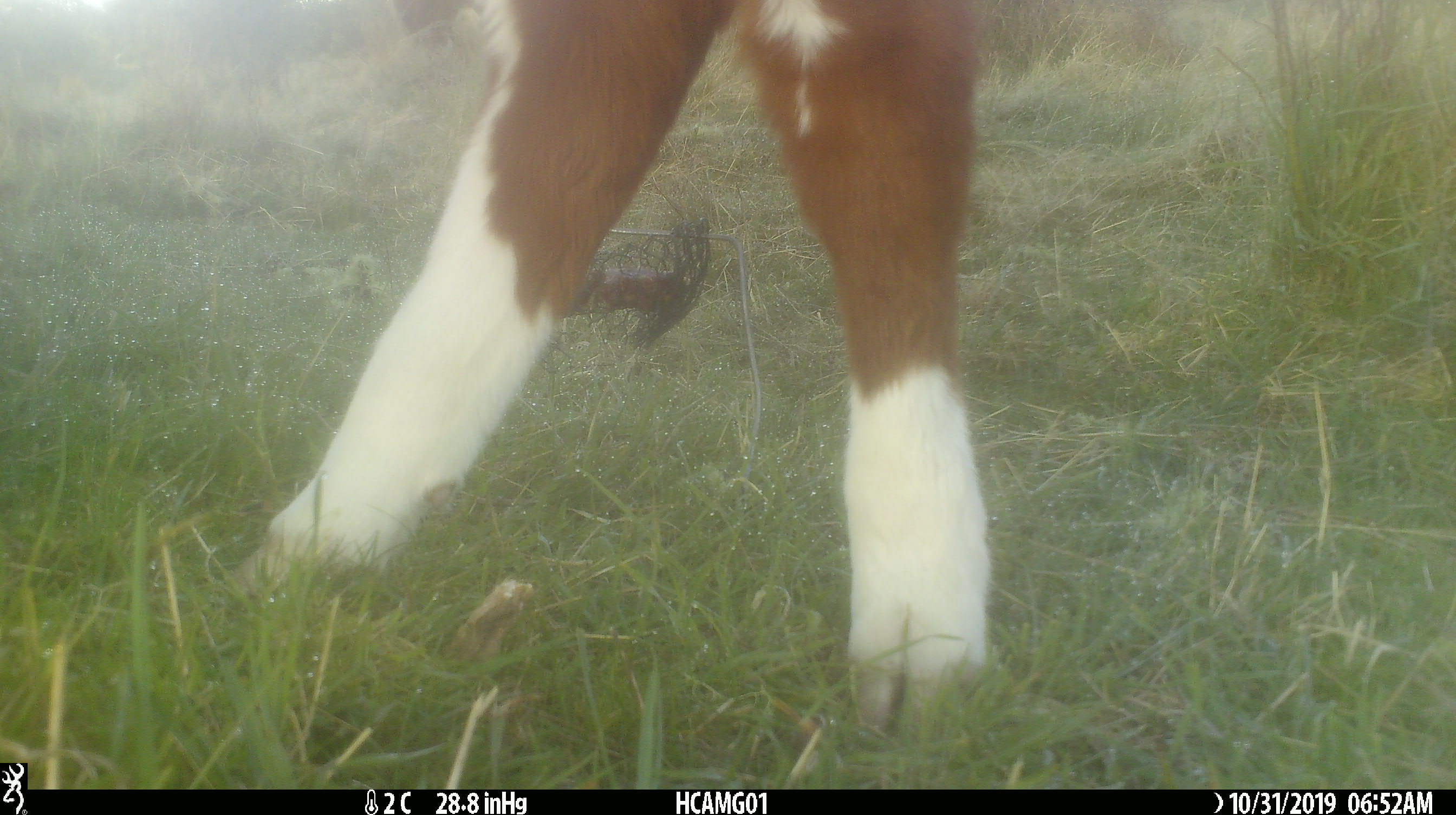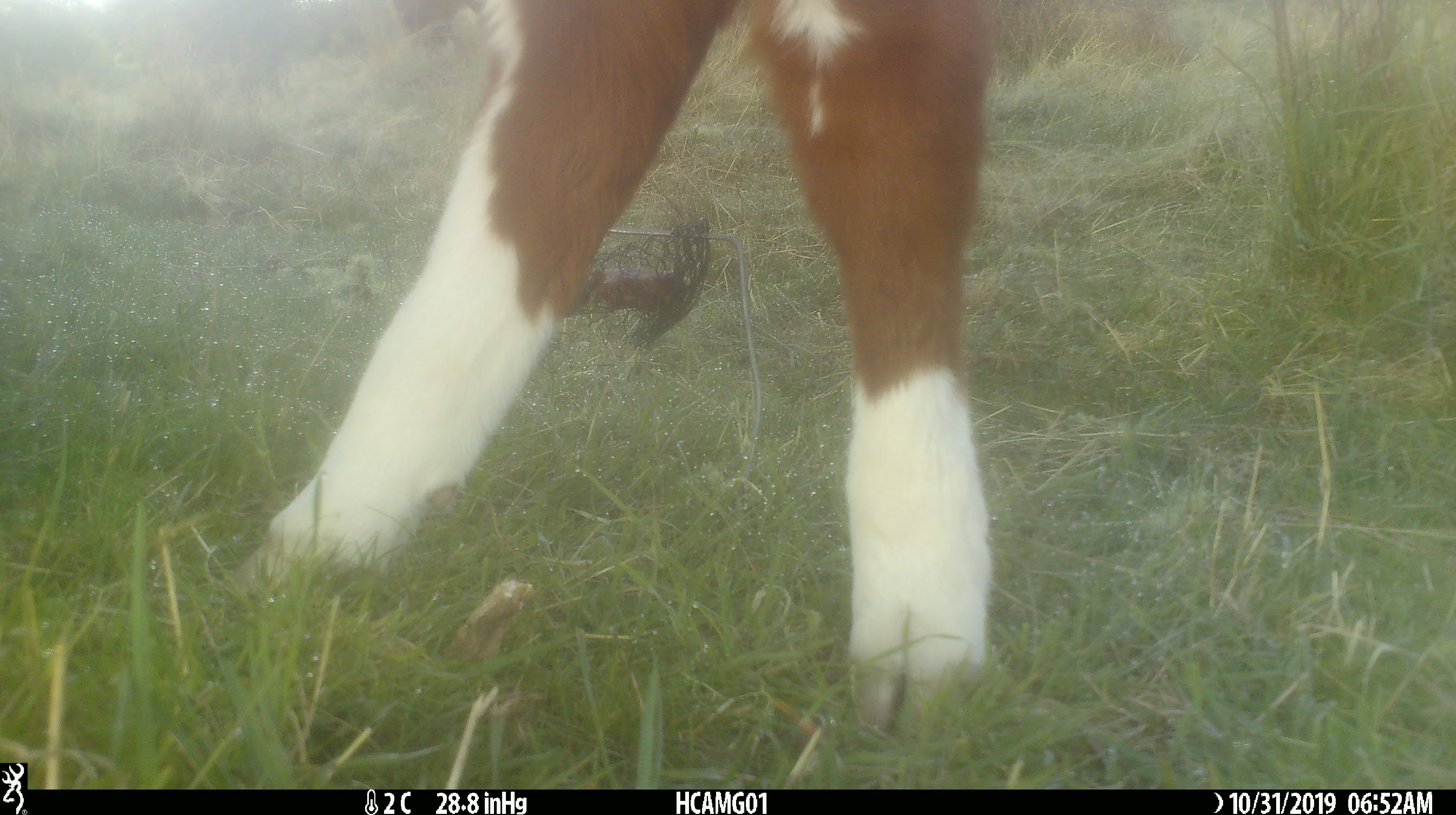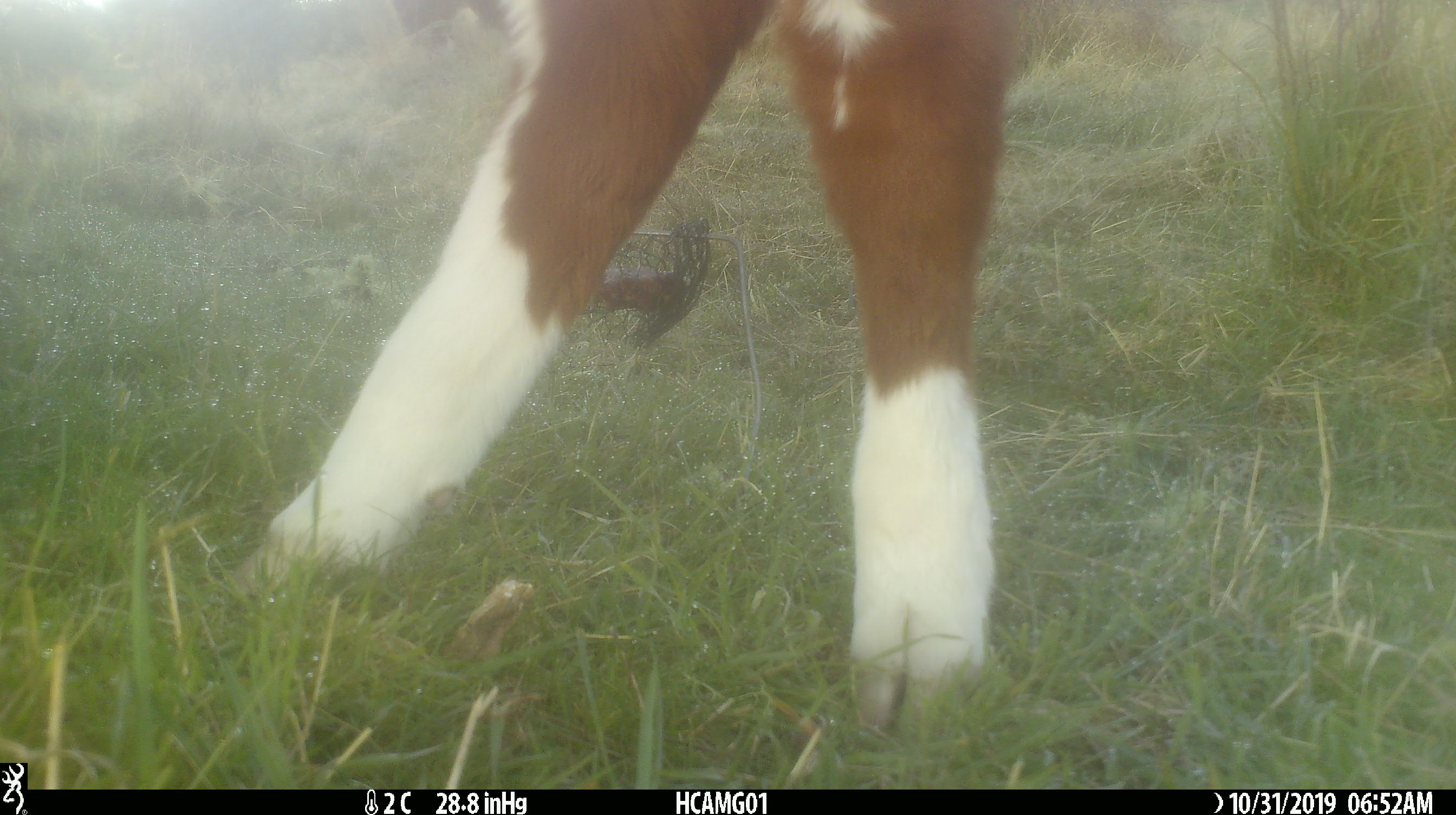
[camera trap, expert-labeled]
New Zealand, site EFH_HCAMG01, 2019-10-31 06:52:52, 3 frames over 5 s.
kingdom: Animalia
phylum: Chordata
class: Mammalia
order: Artiodactyla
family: Bovidae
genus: Bos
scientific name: Bos taurus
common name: domestic cow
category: cow